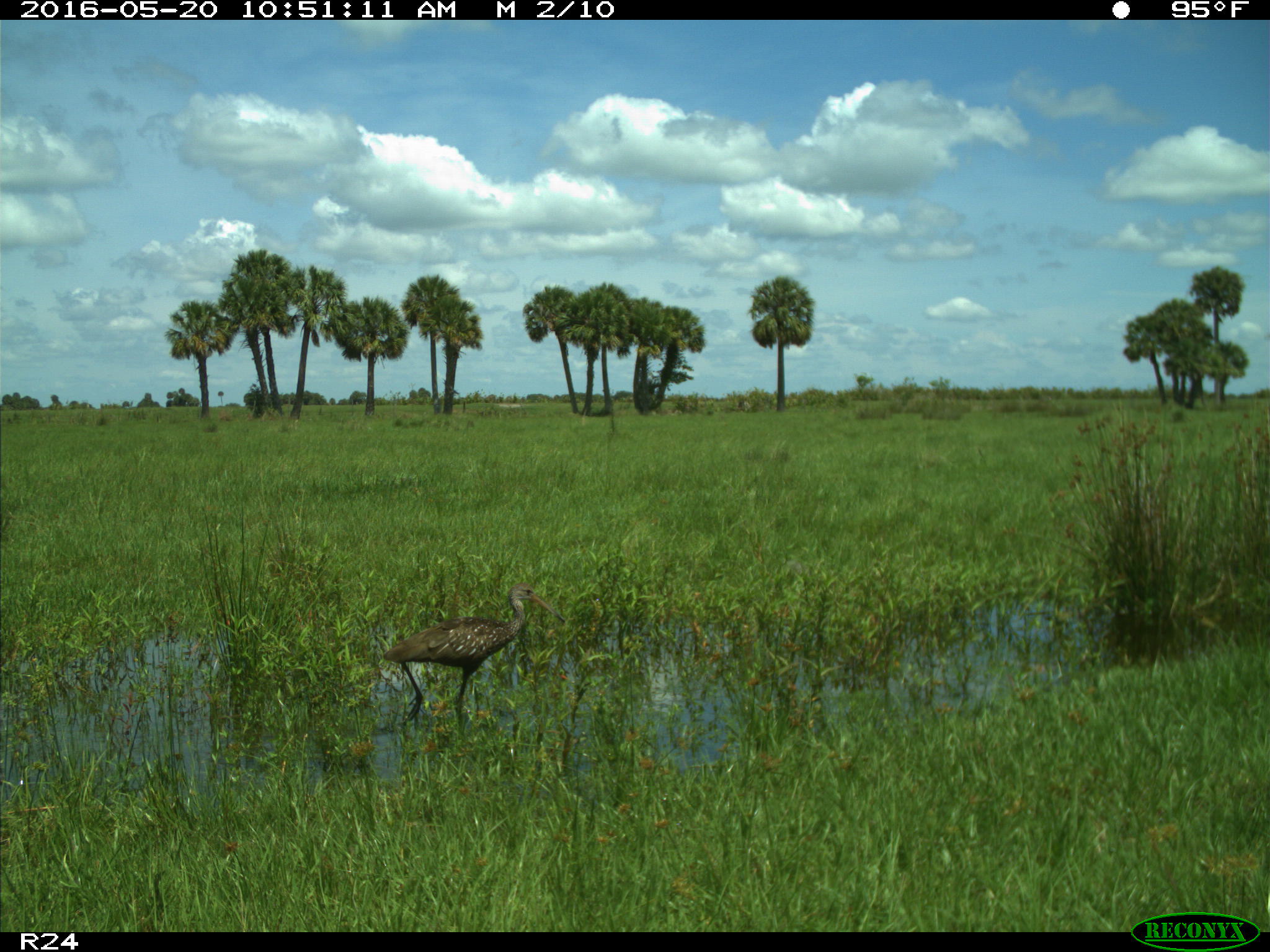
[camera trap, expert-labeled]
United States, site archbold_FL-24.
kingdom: Animalia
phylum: Chordata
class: Aves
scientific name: Aves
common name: birds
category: unidentified bird